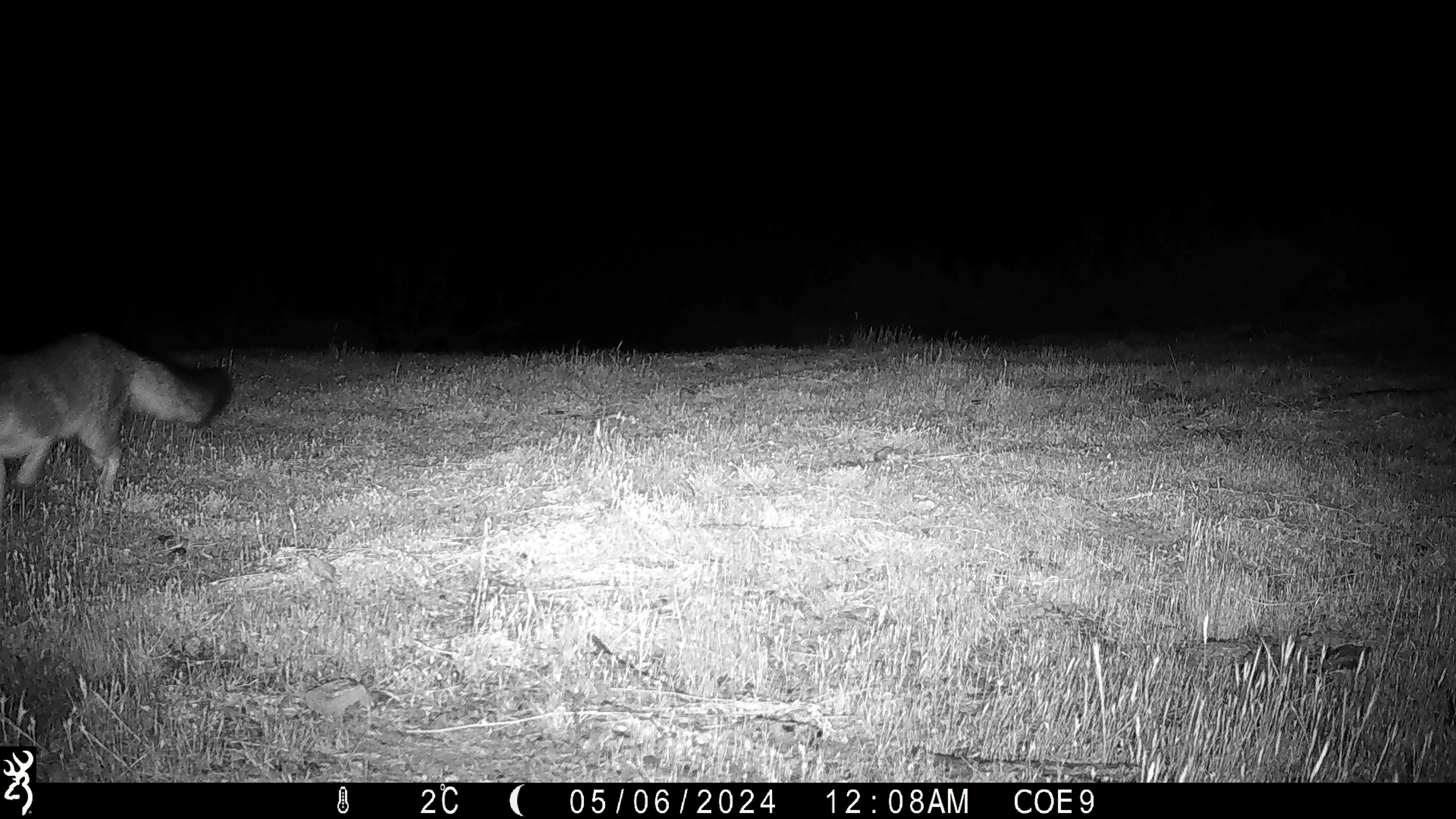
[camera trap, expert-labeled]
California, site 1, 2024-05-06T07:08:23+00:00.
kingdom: Animalia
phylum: Chordata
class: Mammalia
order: Carnivora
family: Canidae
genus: Urocyon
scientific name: Urocyon cinereoargenteus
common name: gray fox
Gray fox (Urocyon cinereoargenteus).